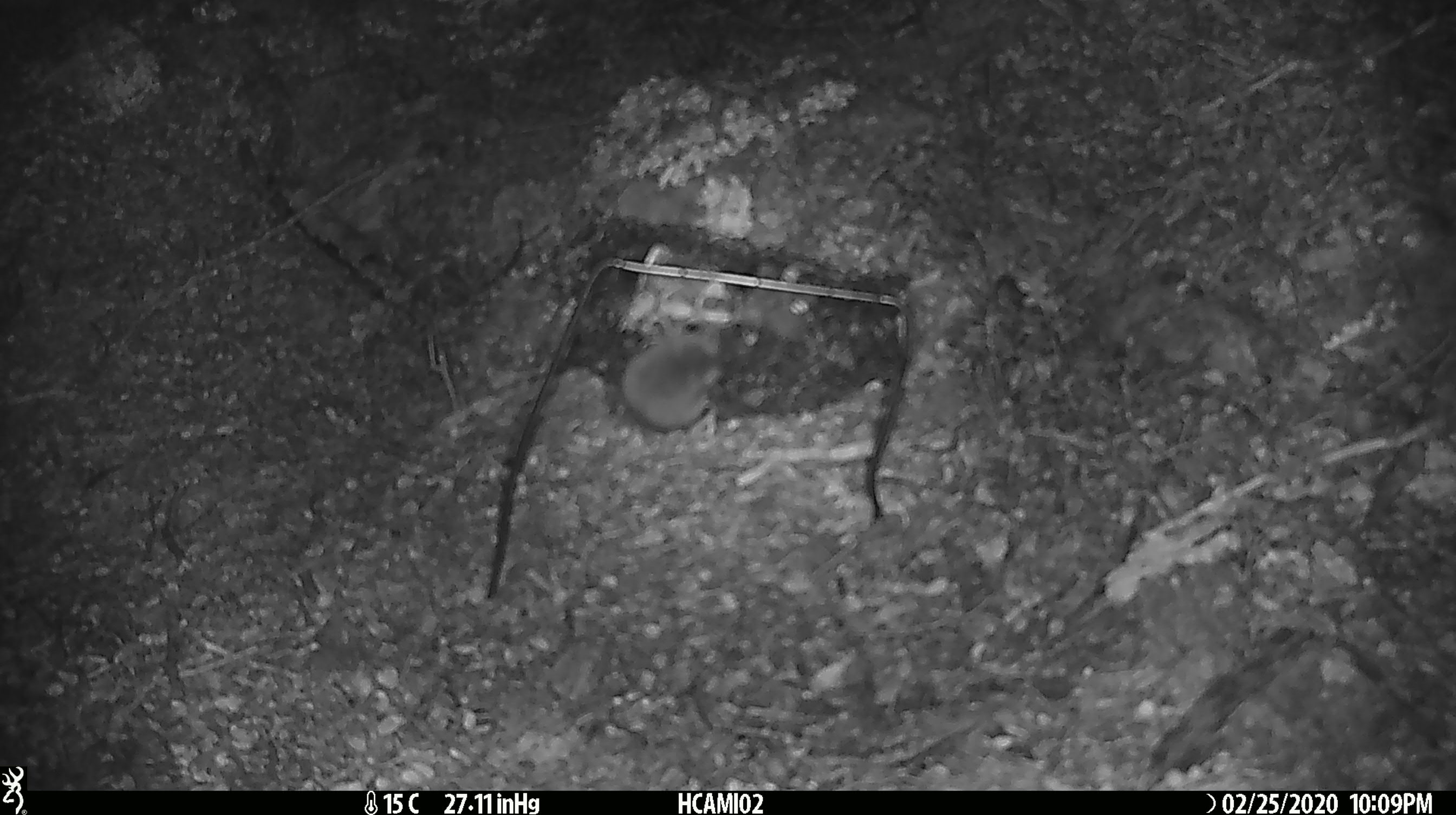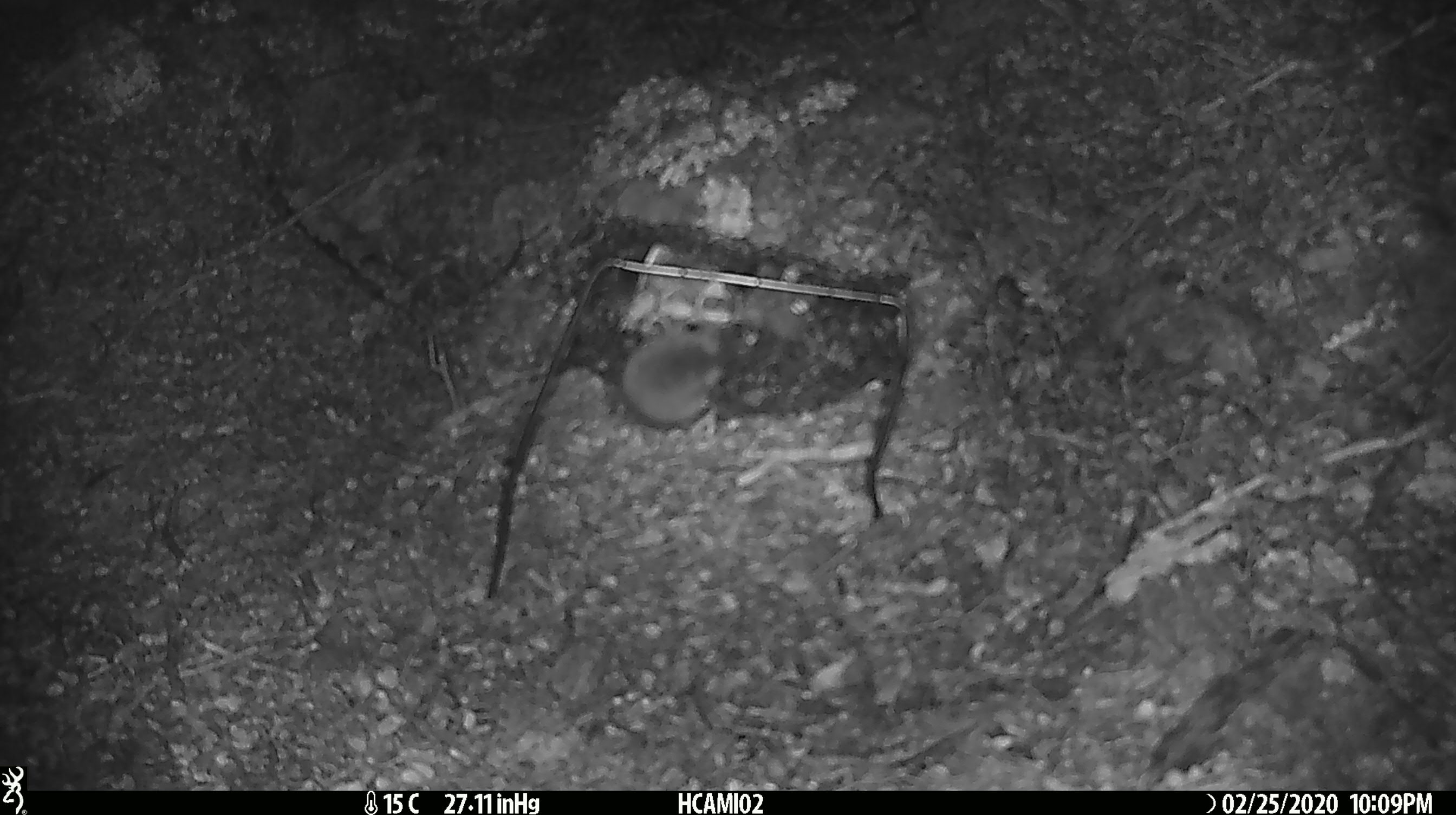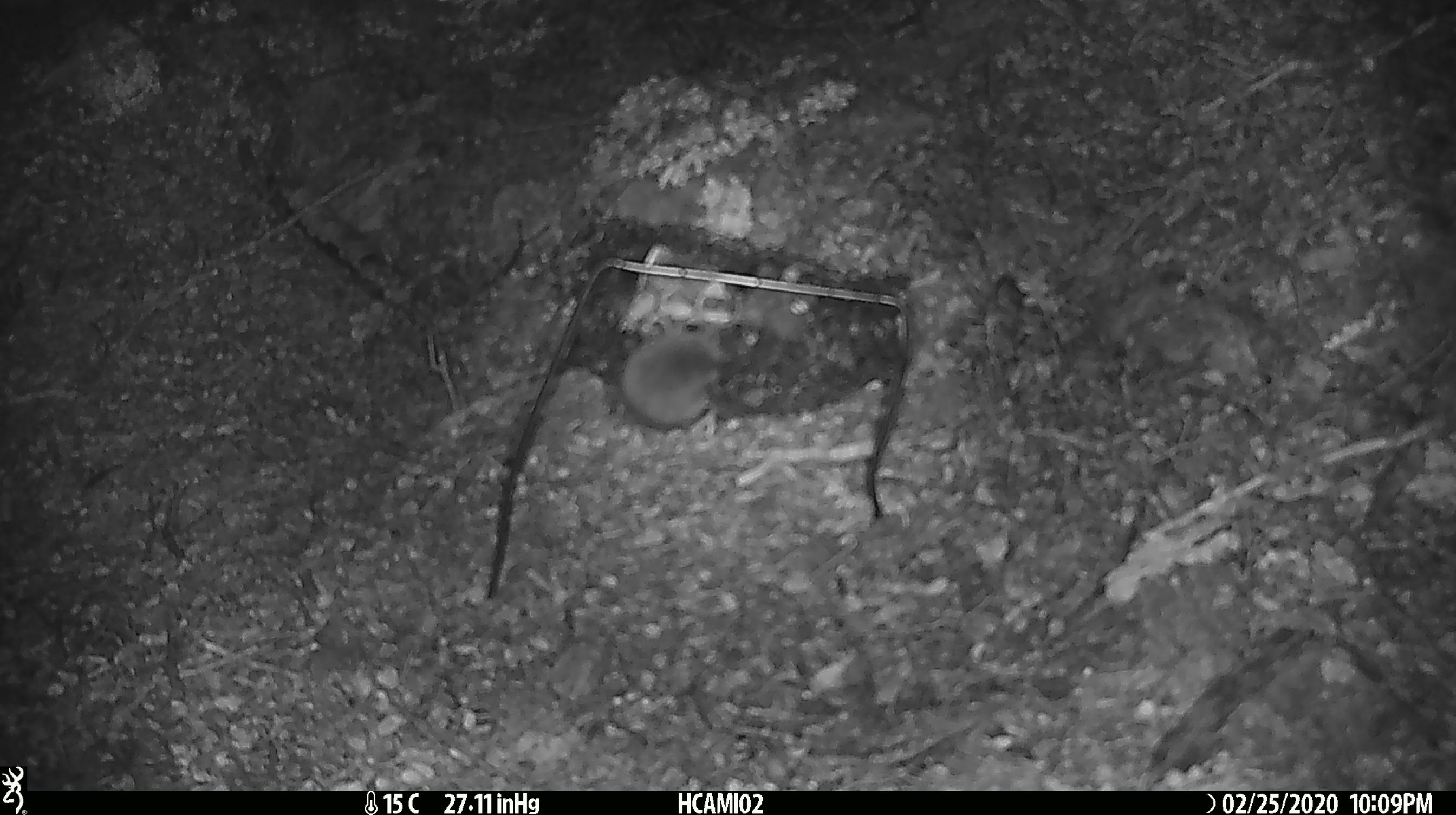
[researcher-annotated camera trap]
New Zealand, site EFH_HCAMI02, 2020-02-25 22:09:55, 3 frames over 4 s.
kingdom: Animalia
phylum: Chordata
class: Mammalia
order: Rodentia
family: Muridae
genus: Mus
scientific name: Mus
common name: mouse